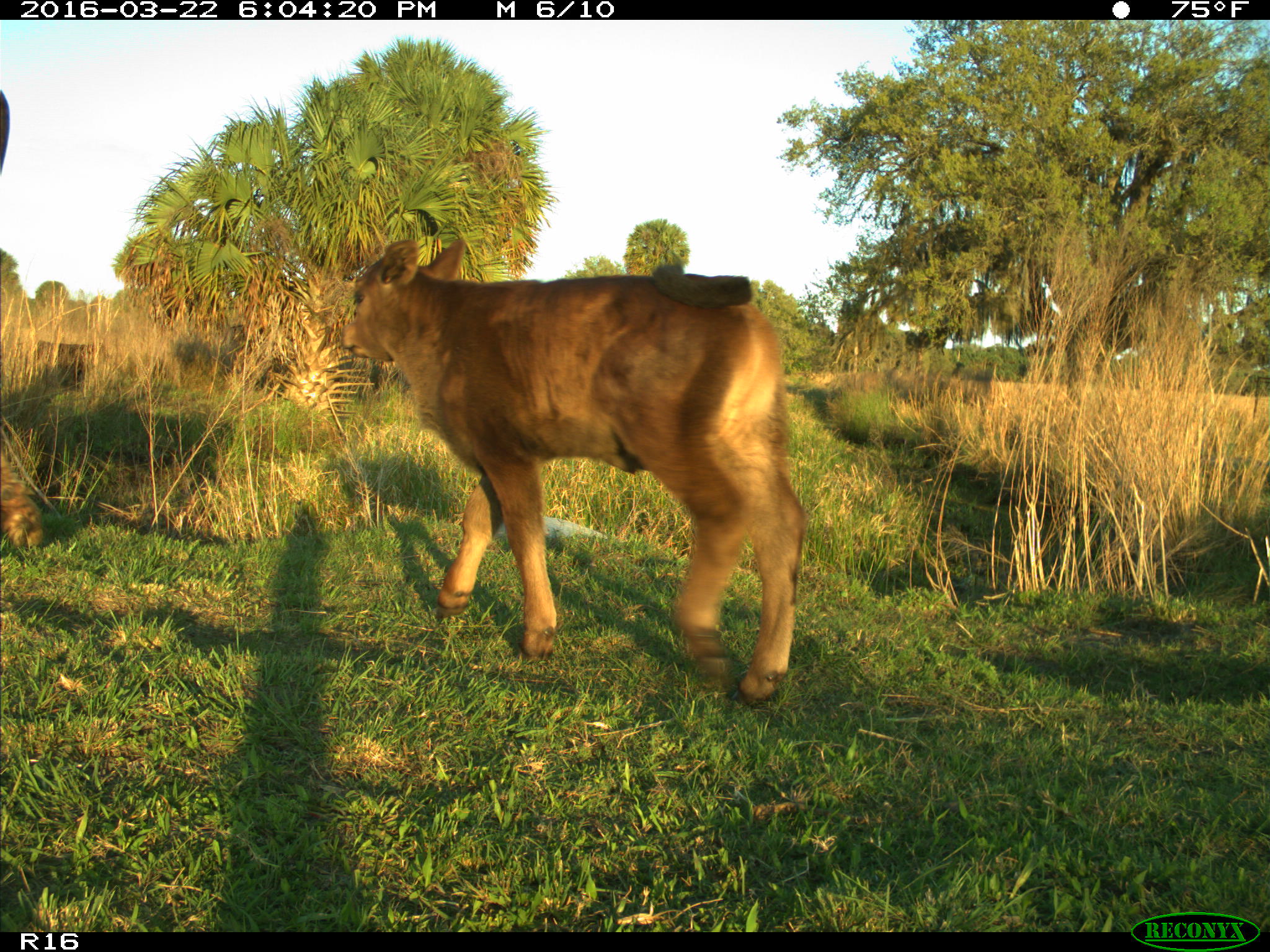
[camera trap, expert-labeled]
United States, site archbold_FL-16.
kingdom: Animalia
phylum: Chordata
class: Mammalia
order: Artiodactyla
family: Bovidae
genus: Bos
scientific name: Bos taurus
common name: domestic cow